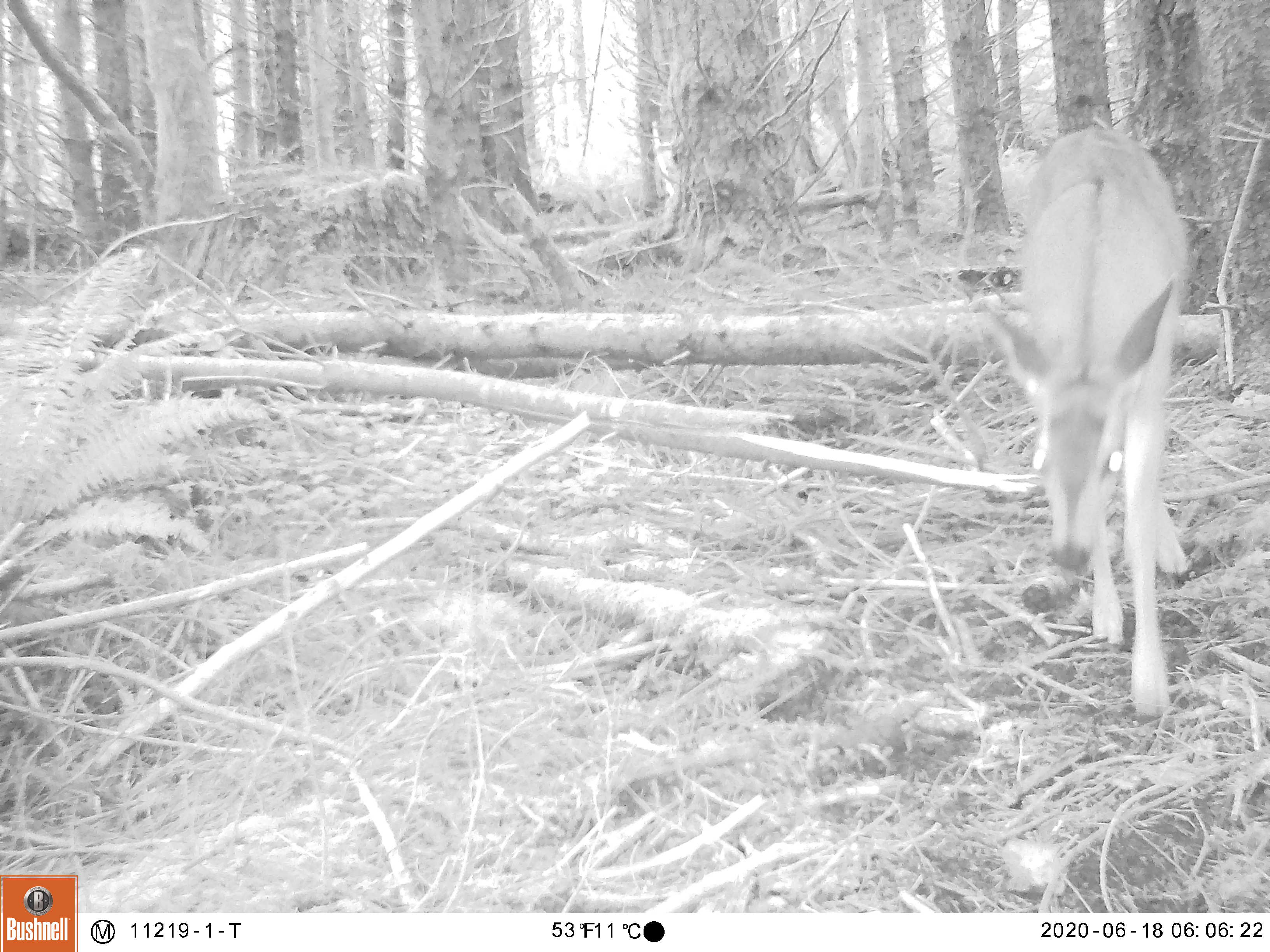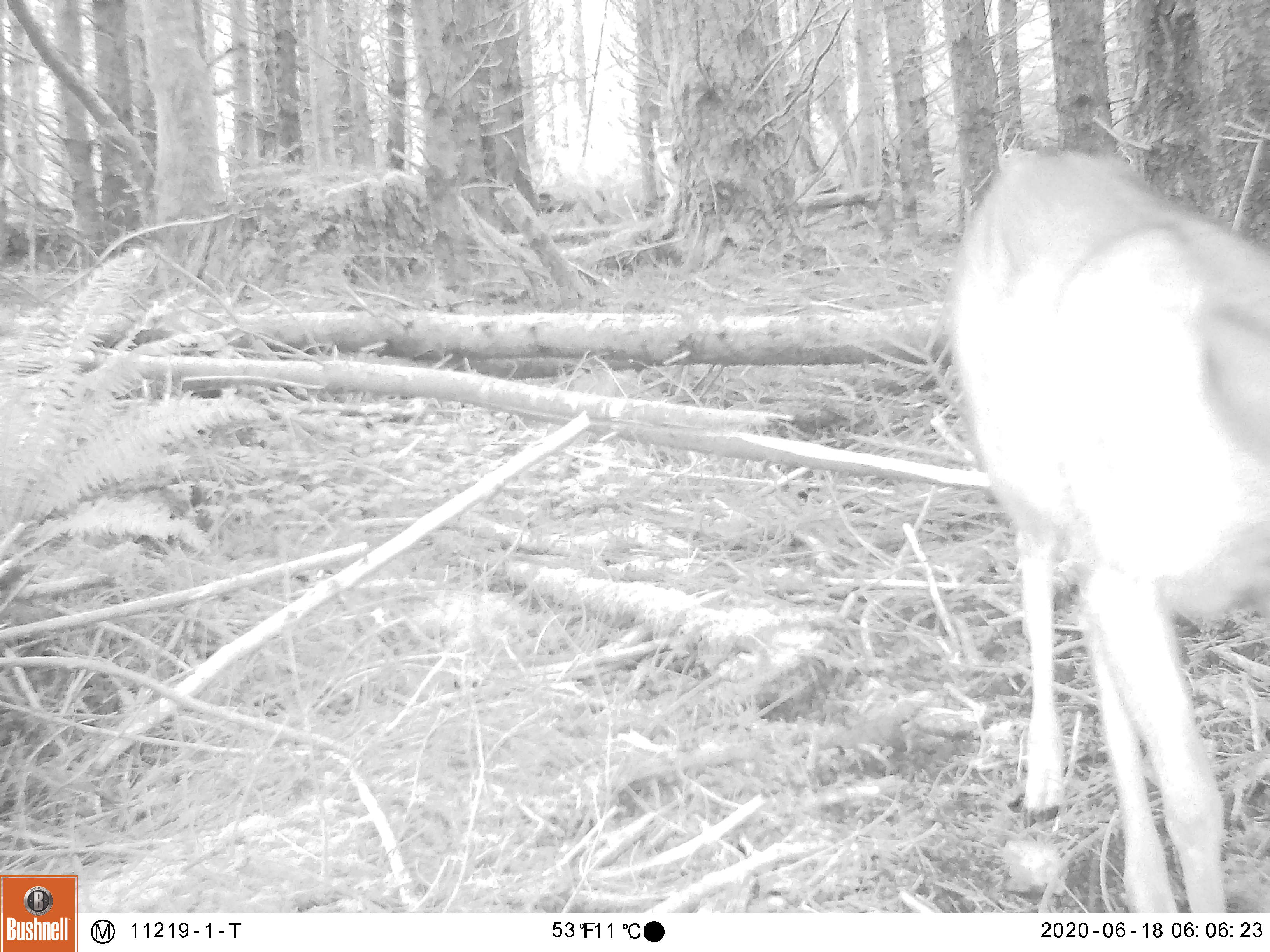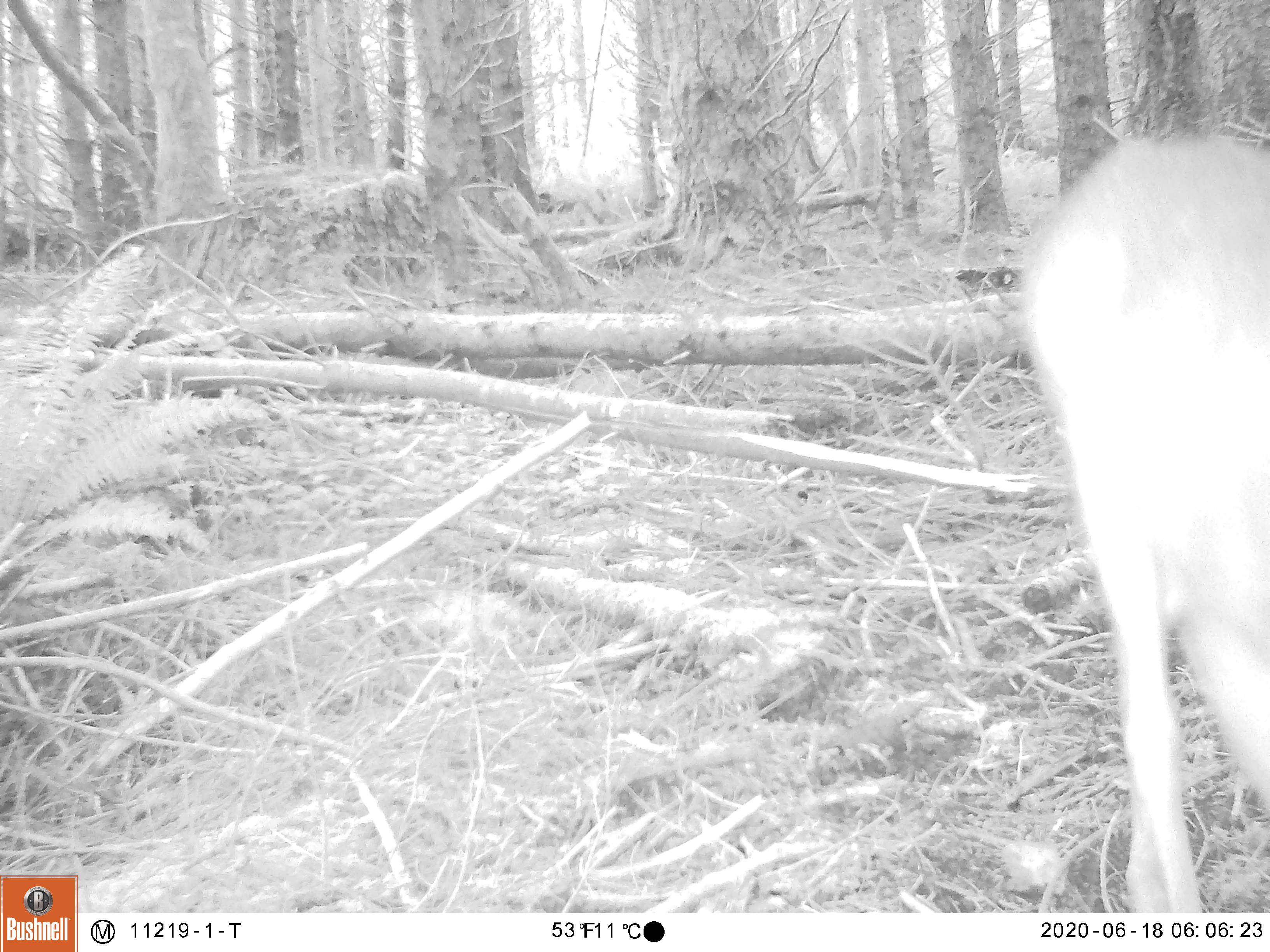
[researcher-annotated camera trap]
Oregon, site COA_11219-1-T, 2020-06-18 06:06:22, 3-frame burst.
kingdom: Animalia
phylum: Chordata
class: Mammalia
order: Artiodactyla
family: Cervidae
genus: Odocoileus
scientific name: Odocoileus hemionus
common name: black-tailed deer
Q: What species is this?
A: Black-tailed deer (Odocoileus hemionus).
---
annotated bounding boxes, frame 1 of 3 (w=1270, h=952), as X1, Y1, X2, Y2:
black-tailed deer: 979, 115, 1189, 717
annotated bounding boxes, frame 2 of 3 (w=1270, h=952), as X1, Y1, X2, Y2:
black-tailed deer: 938, 128, 1259, 909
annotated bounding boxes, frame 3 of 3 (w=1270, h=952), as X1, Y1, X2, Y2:
black-tailed deer: 1021, 115, 1266, 904